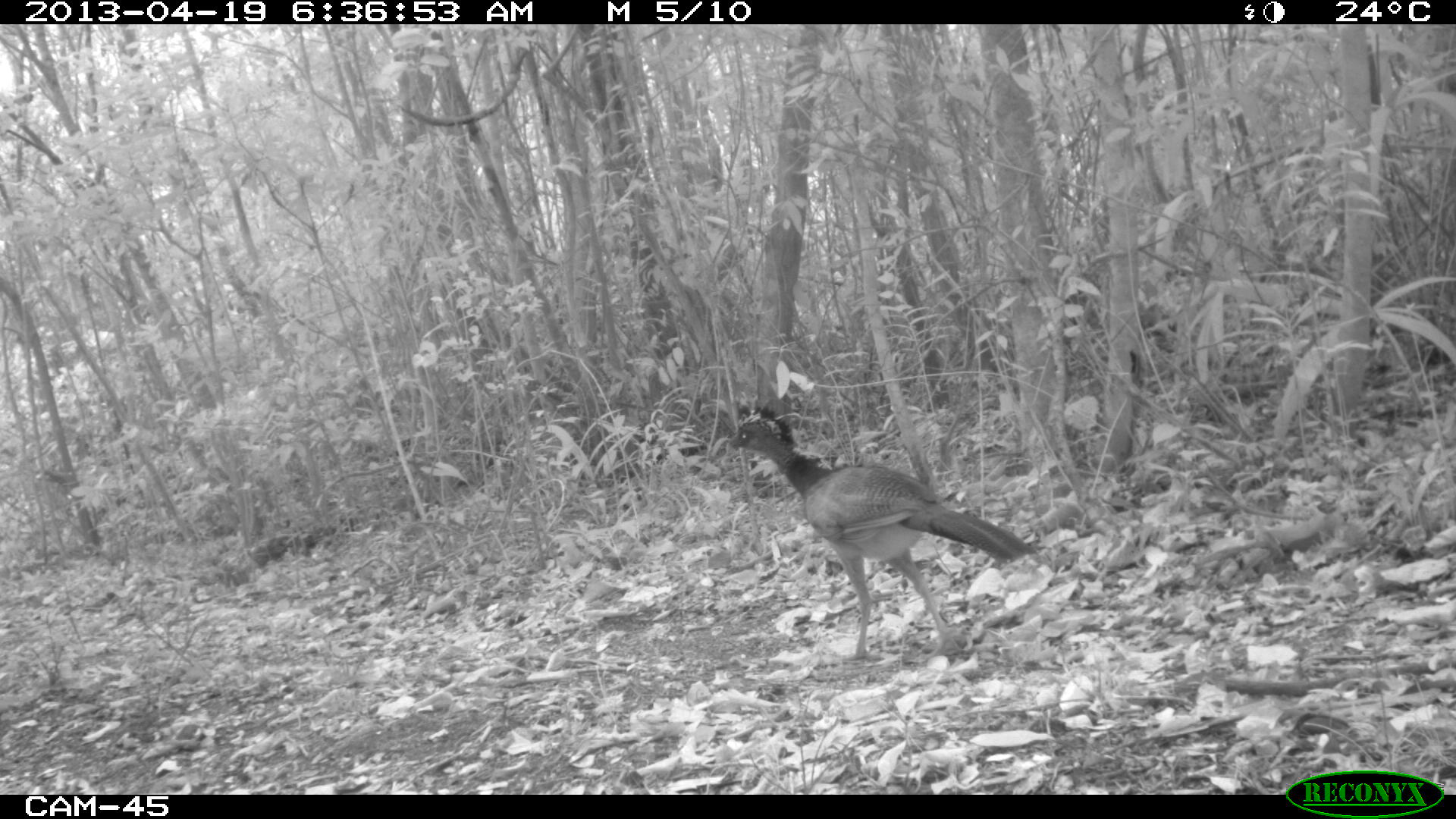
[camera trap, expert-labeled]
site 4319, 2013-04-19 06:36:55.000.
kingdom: Animalia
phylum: Chordata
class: Aves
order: Galliformes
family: Cracidae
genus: Crax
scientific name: Crax rubra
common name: great curassow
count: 1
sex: female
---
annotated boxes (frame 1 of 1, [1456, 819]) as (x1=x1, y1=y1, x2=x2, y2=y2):
crax rubra: (x1=715, y1=407, x2=1035, y2=662)